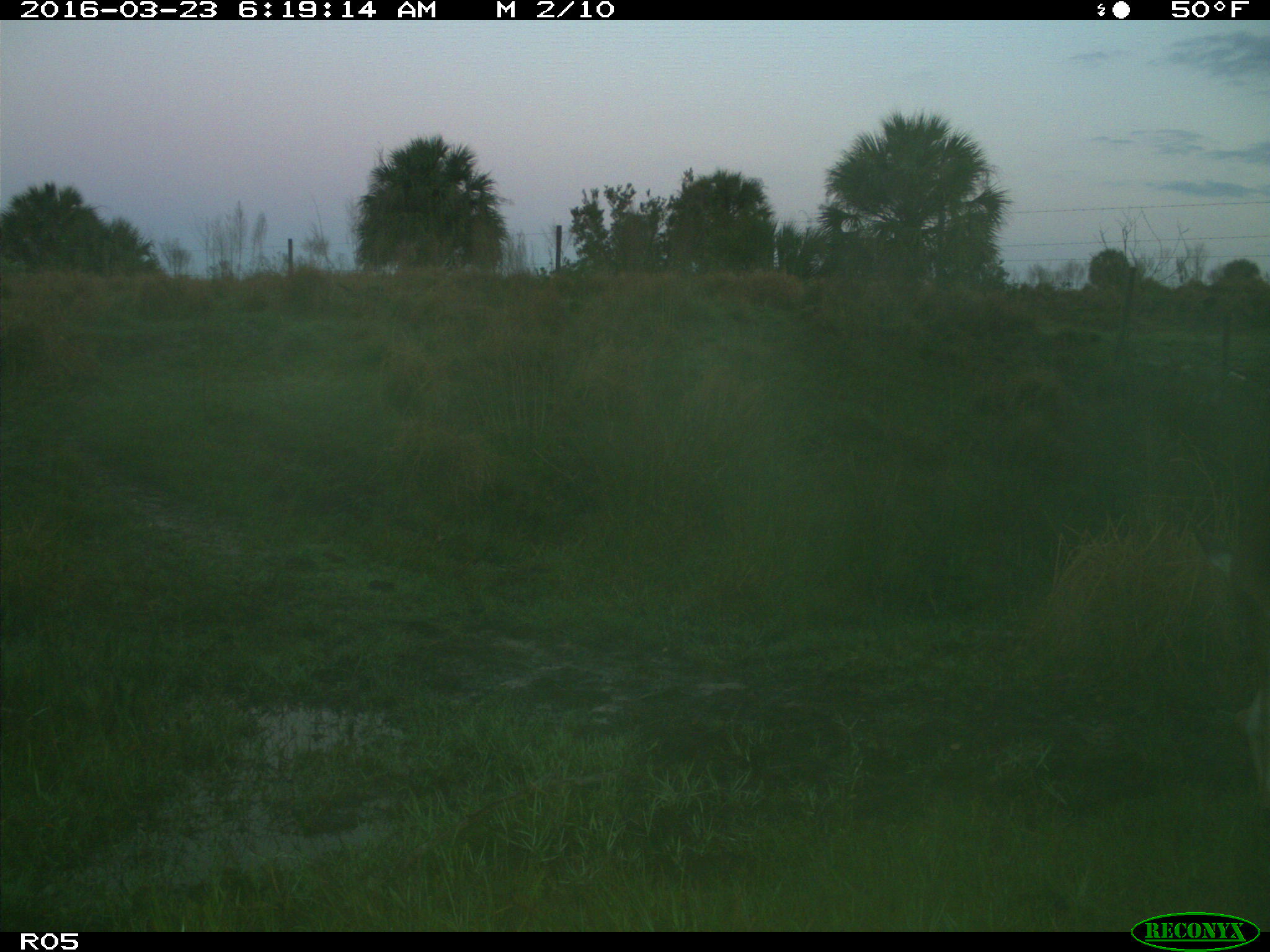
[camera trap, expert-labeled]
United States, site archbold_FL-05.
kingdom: Animalia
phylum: Chordata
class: Mammalia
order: Artiodactyla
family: Cervidae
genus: Odocoileus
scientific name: Odocoileus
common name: deer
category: unidentified deer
Unidentified deer (deer) (Odocoileus).